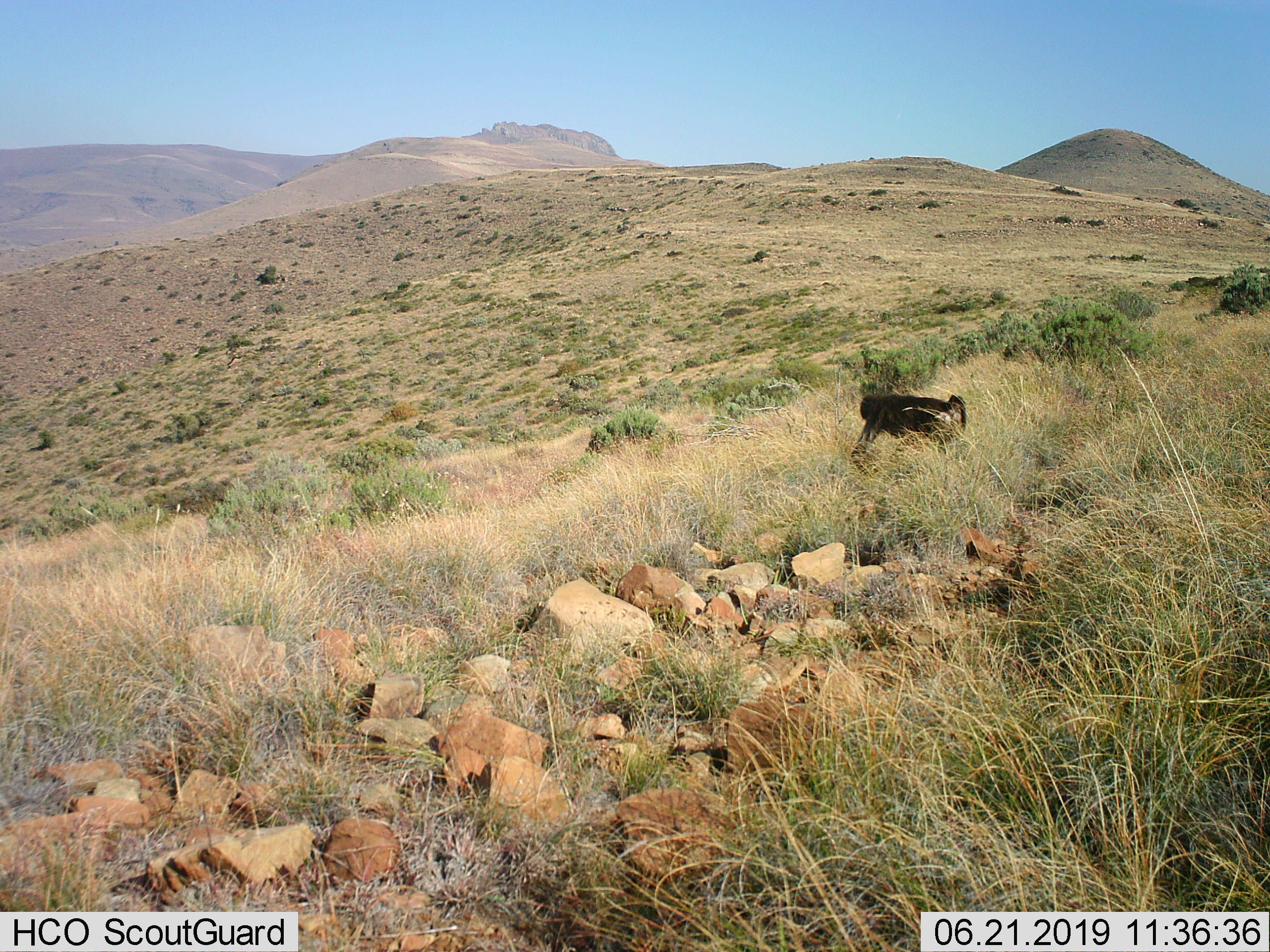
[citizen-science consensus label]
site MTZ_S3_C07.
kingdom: Animalia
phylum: Chordata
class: Mammalia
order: Primates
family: Cercopithecidae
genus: Papio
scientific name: Papio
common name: baboon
Baboon (Papio), count 1. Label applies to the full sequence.